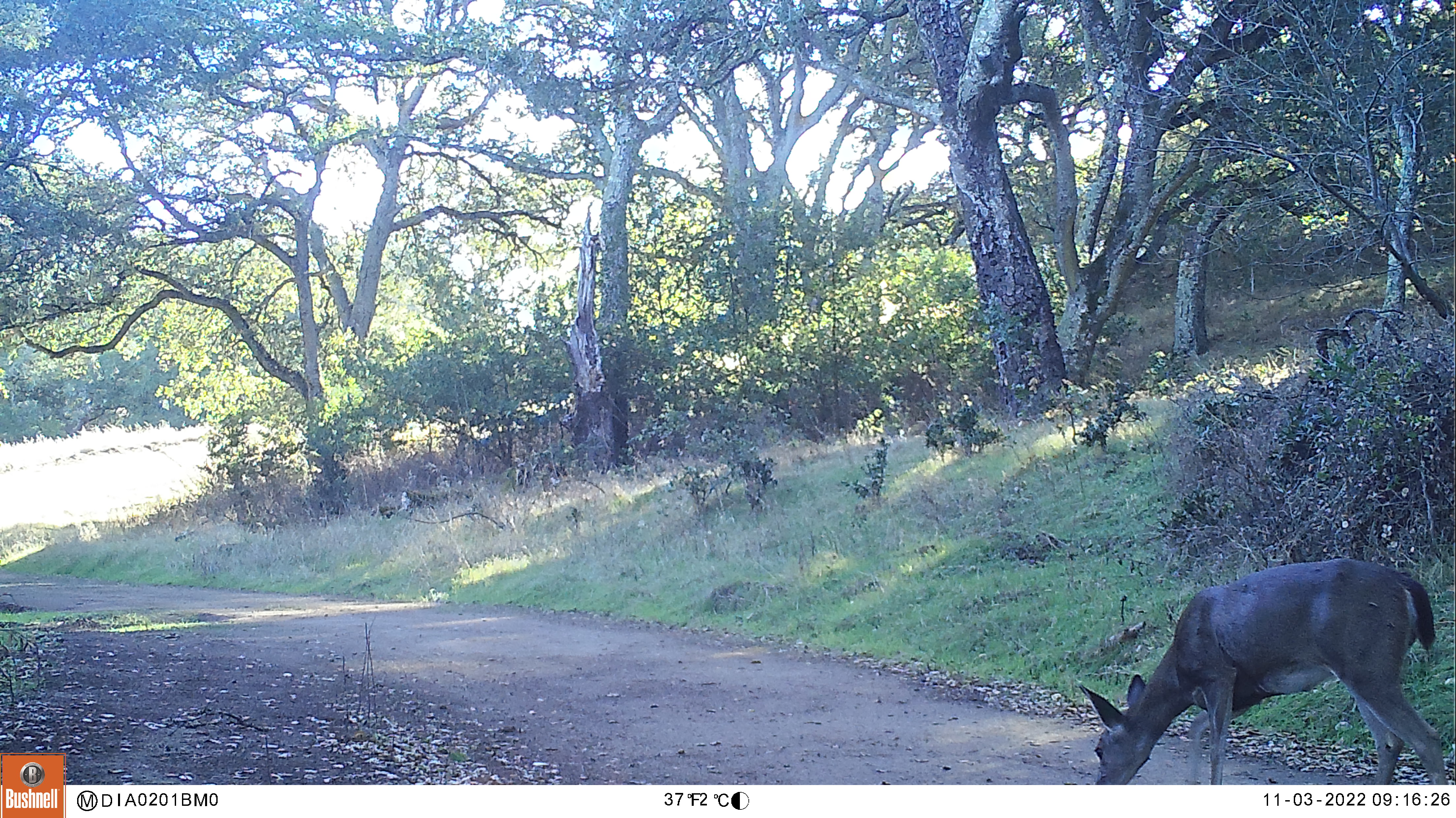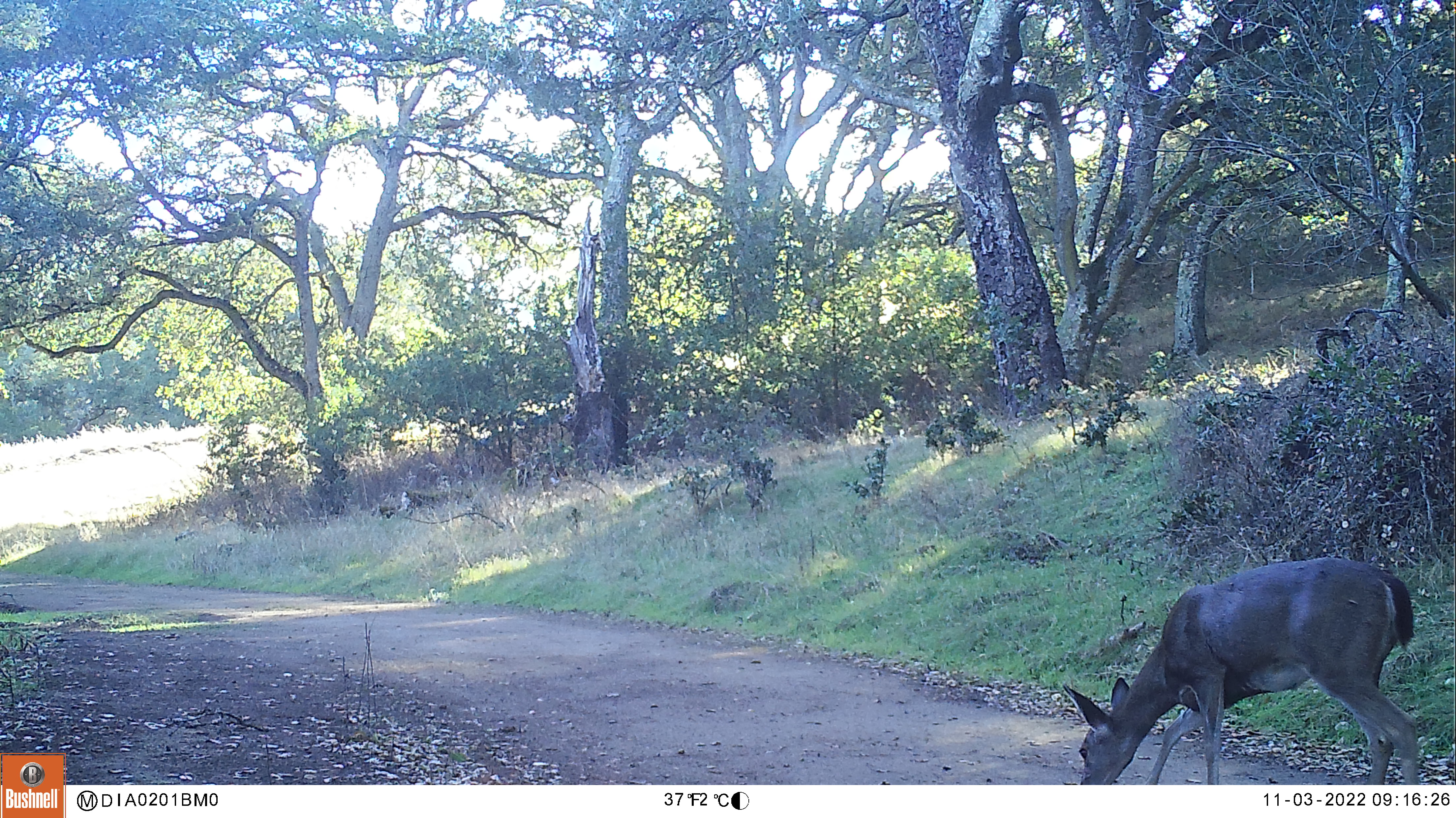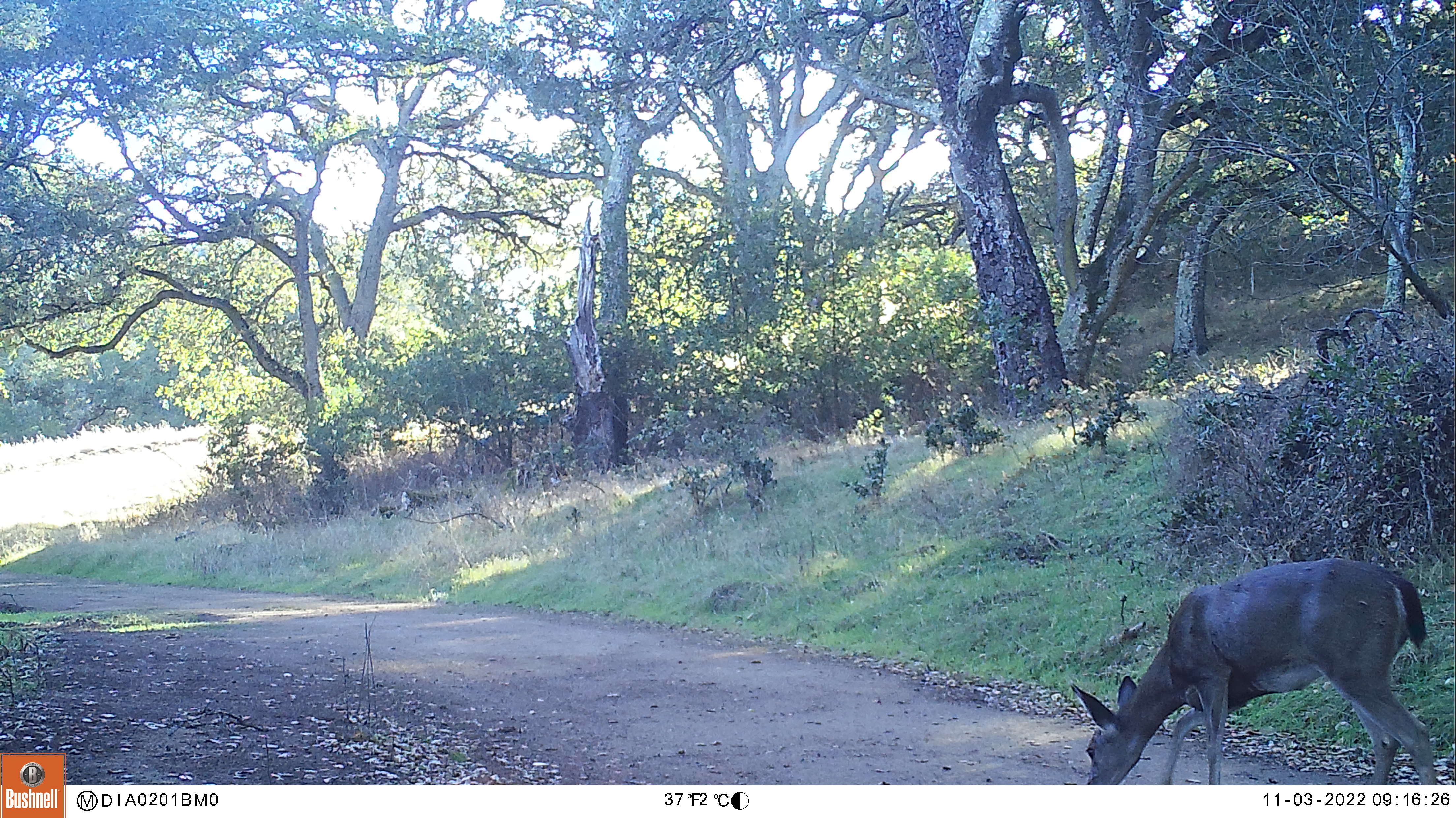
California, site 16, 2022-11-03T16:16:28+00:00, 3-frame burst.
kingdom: Animalia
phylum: Chordata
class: Mammalia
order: Artiodactyla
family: Cervidae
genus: Odocoileus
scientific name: Odocoileus hemionus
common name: mule deer